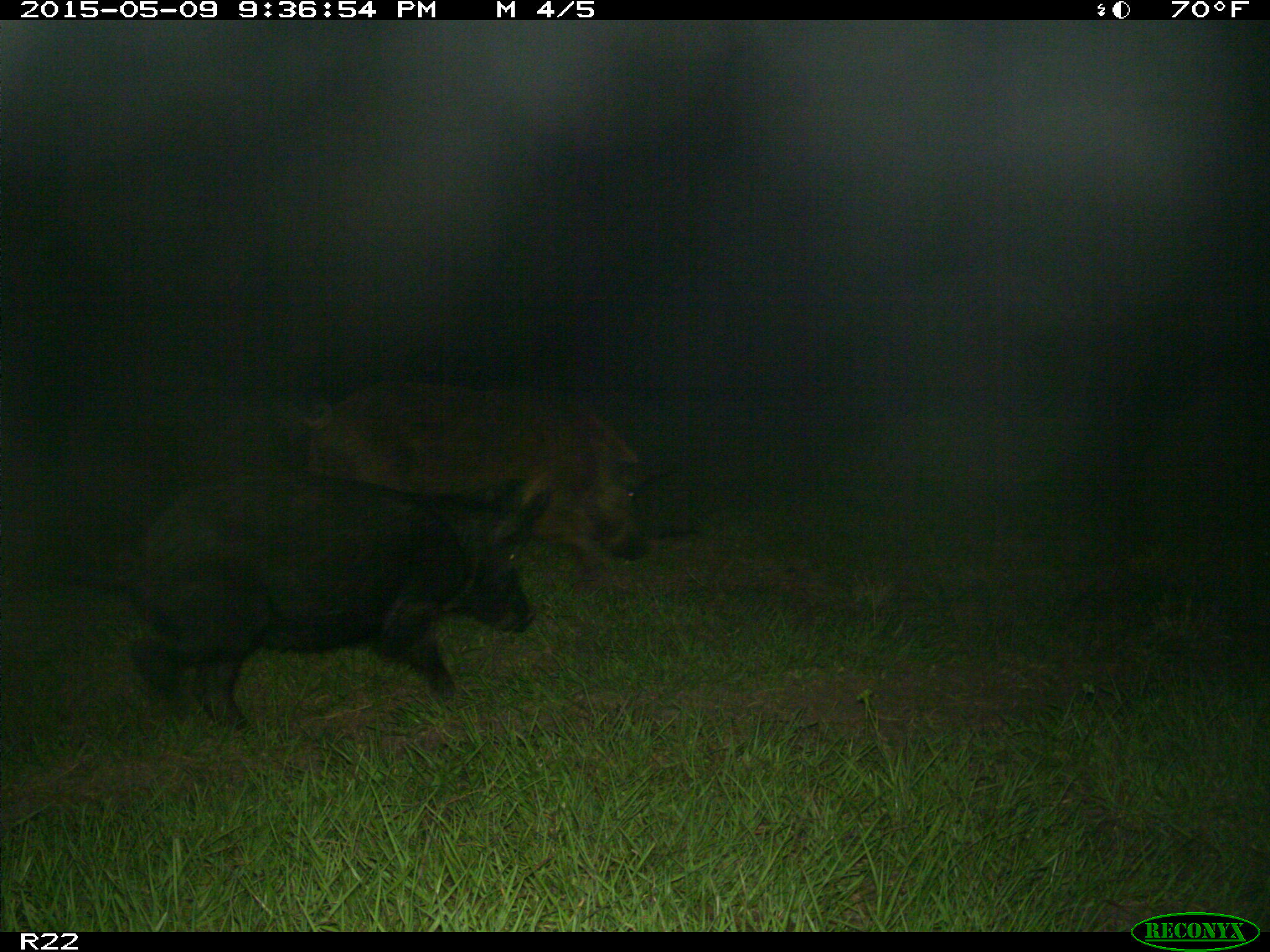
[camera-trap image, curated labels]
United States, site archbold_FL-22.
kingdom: Animalia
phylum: Chordata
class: Mammalia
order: Artiodactyla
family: Bovidae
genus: Bos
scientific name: Bos taurus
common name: domestic cow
Bos taurus (domestic cow).